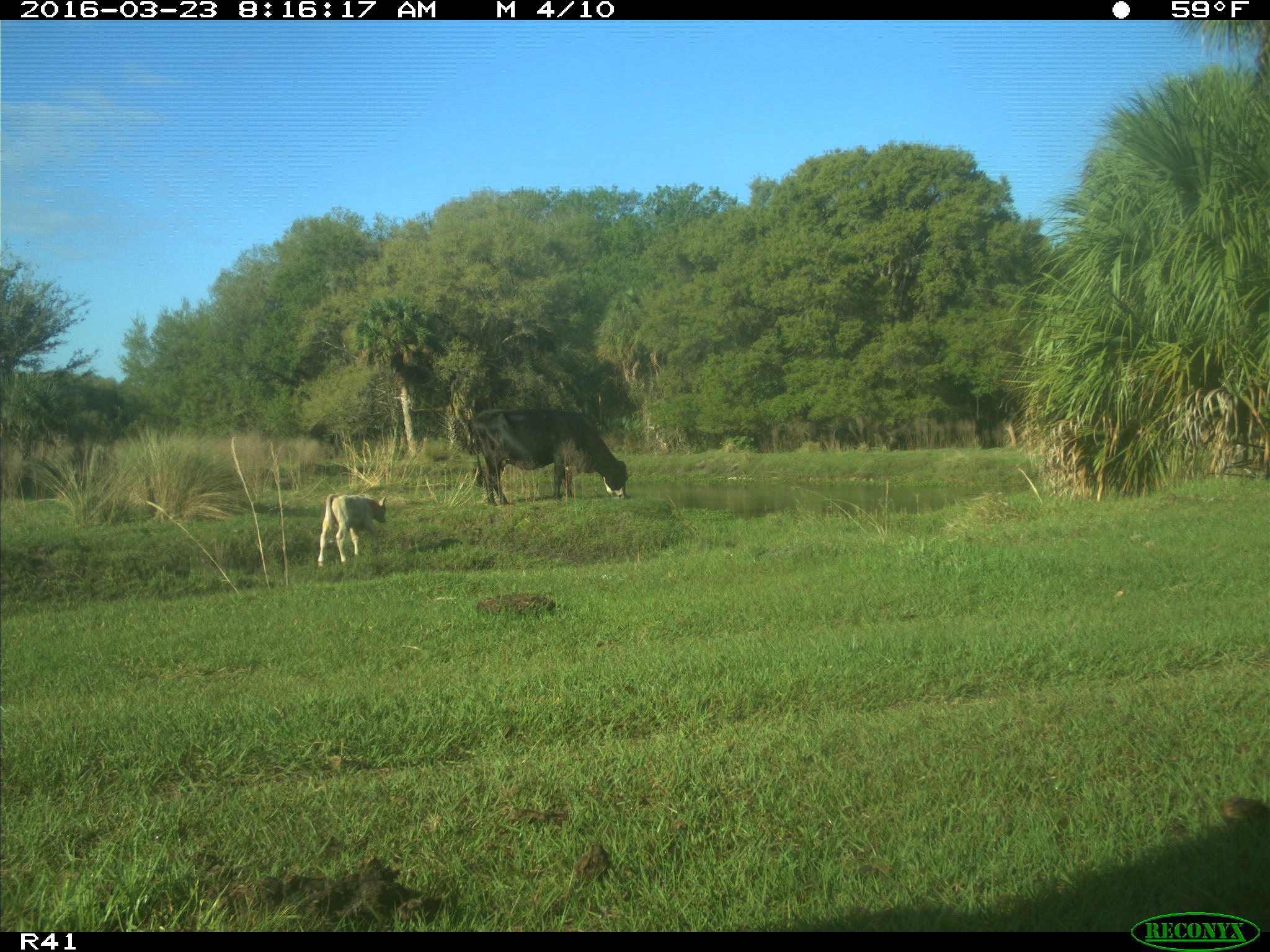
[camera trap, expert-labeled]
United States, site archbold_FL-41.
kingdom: Animalia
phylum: Chordata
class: Mammalia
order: Artiodactyla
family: Bovidae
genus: Bos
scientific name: Bos taurus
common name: domestic cow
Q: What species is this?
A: Bos taurus (domestic cow).